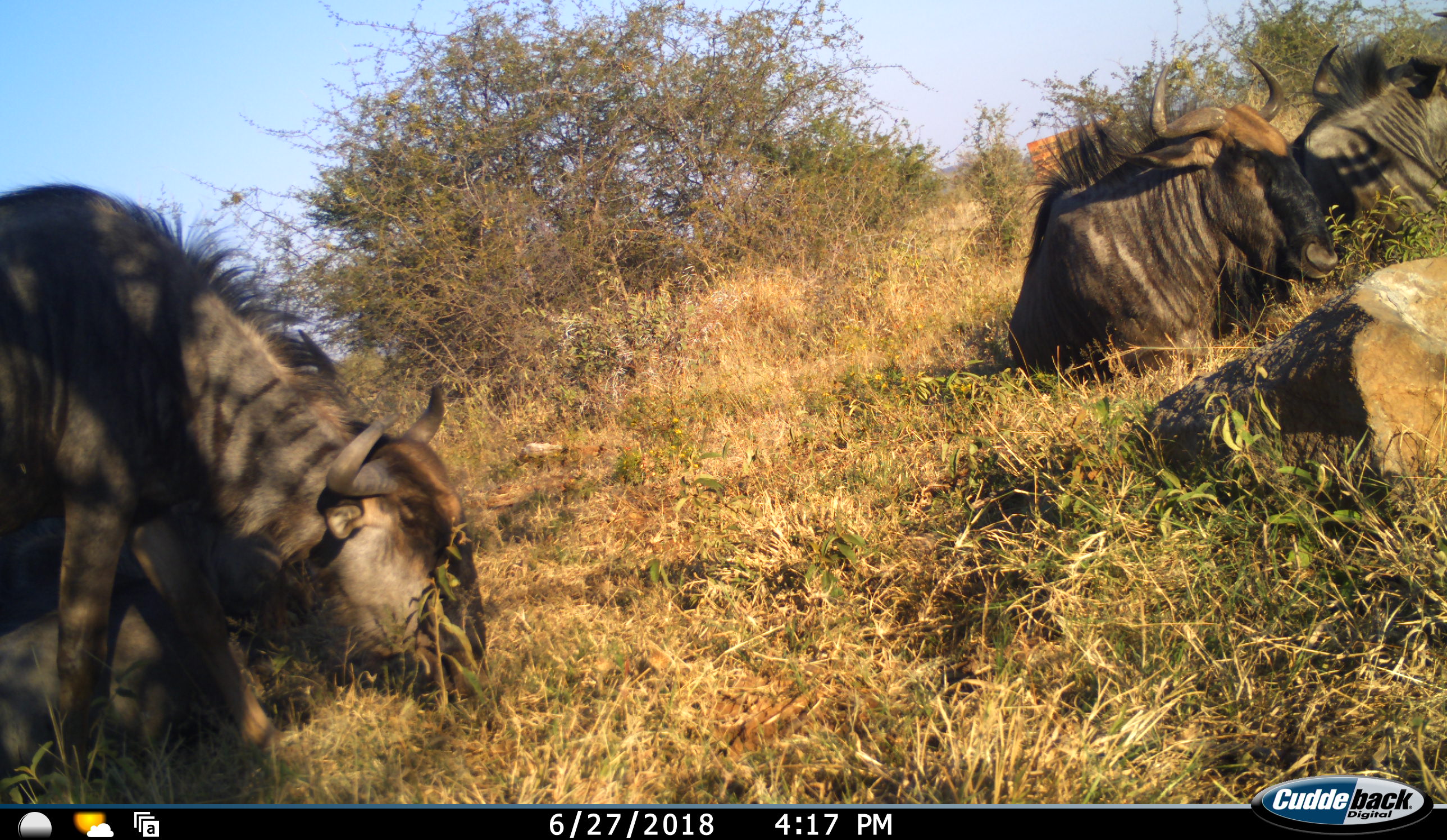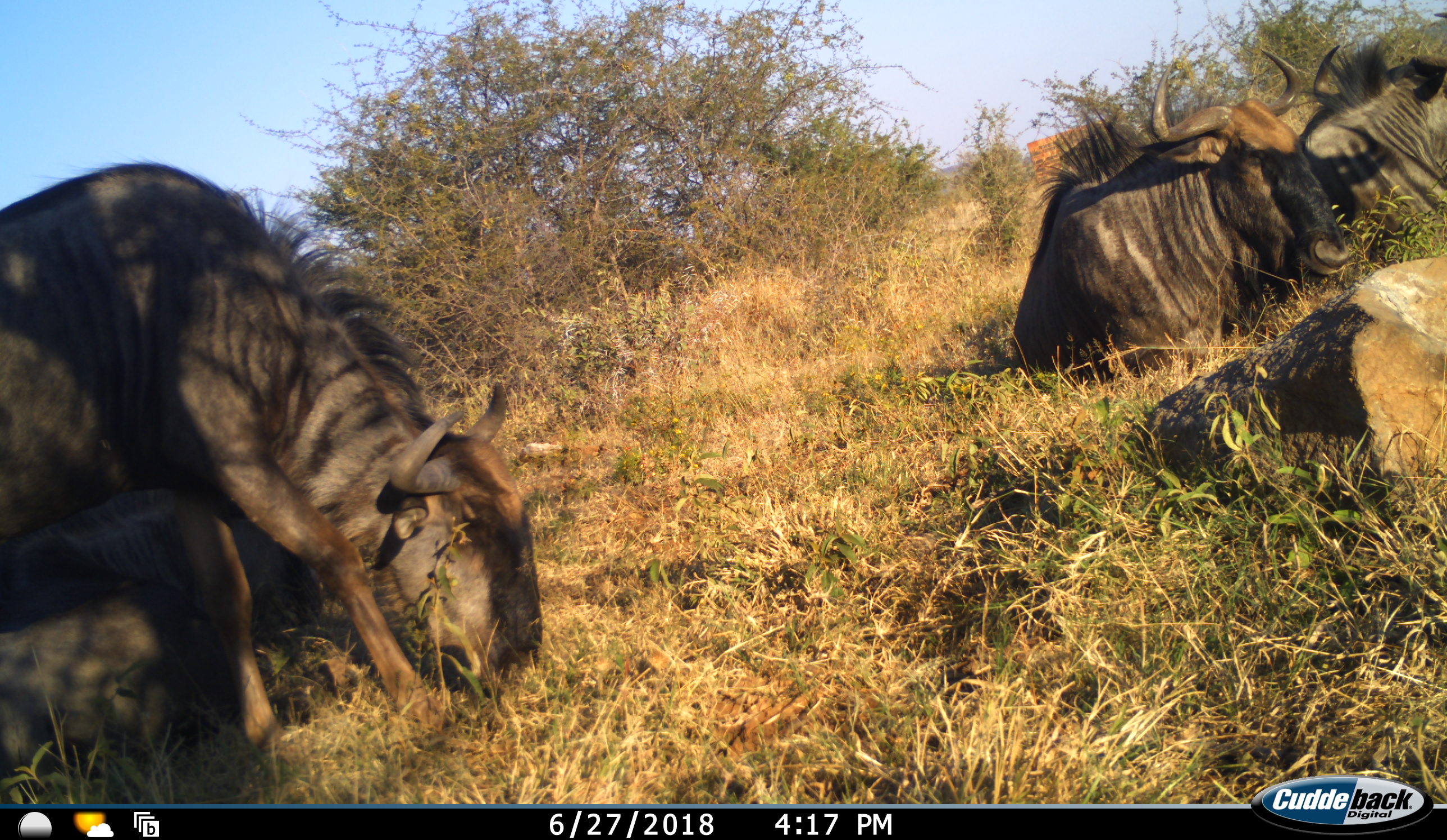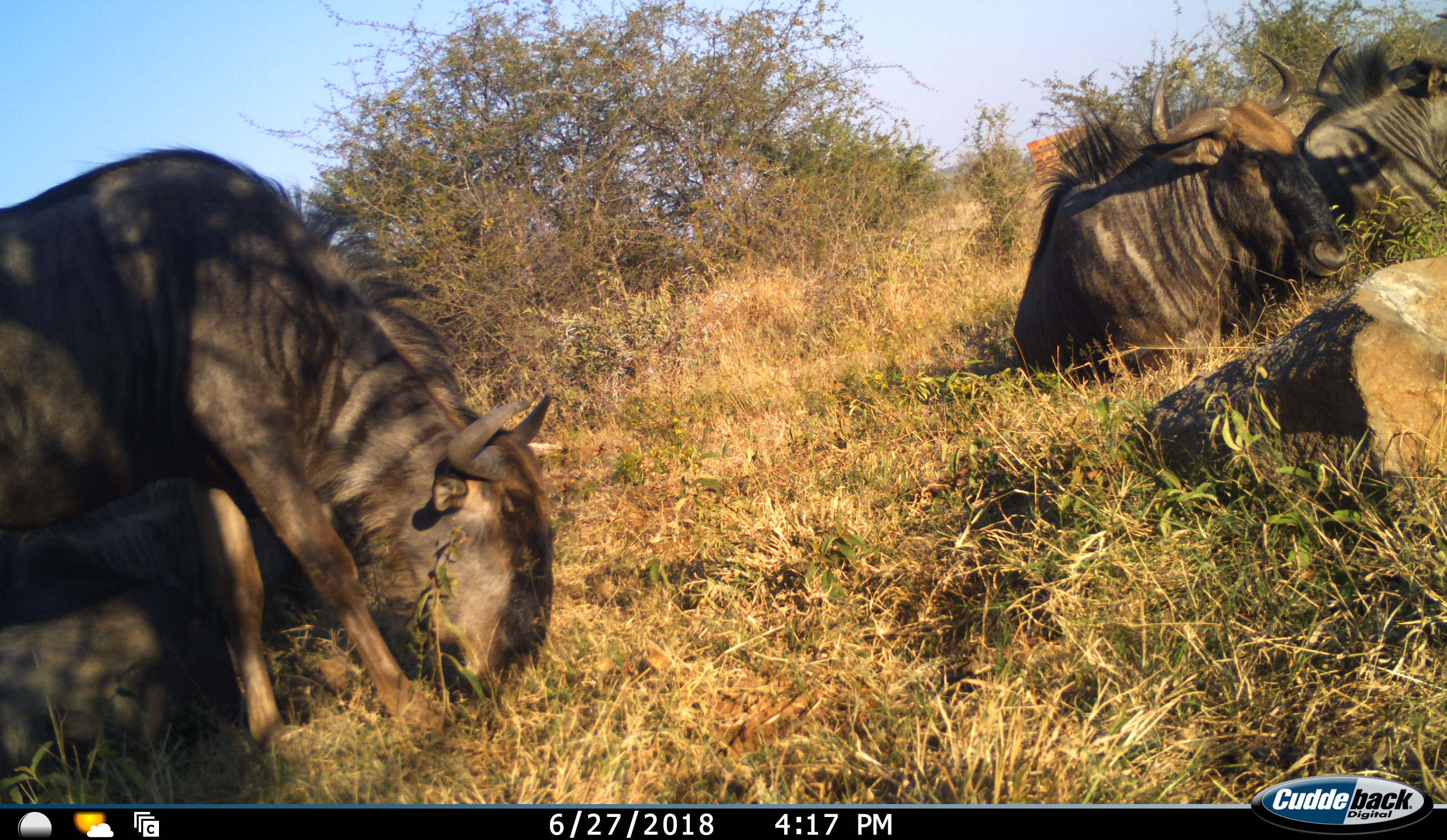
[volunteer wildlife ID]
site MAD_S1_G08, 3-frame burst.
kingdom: Animalia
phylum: Chordata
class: Mammalia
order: Artiodactyla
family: Bovidae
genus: Connochaetes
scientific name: Connochaetes taurinus taurinus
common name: blue wildebeest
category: wildebeestblue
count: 4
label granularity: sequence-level